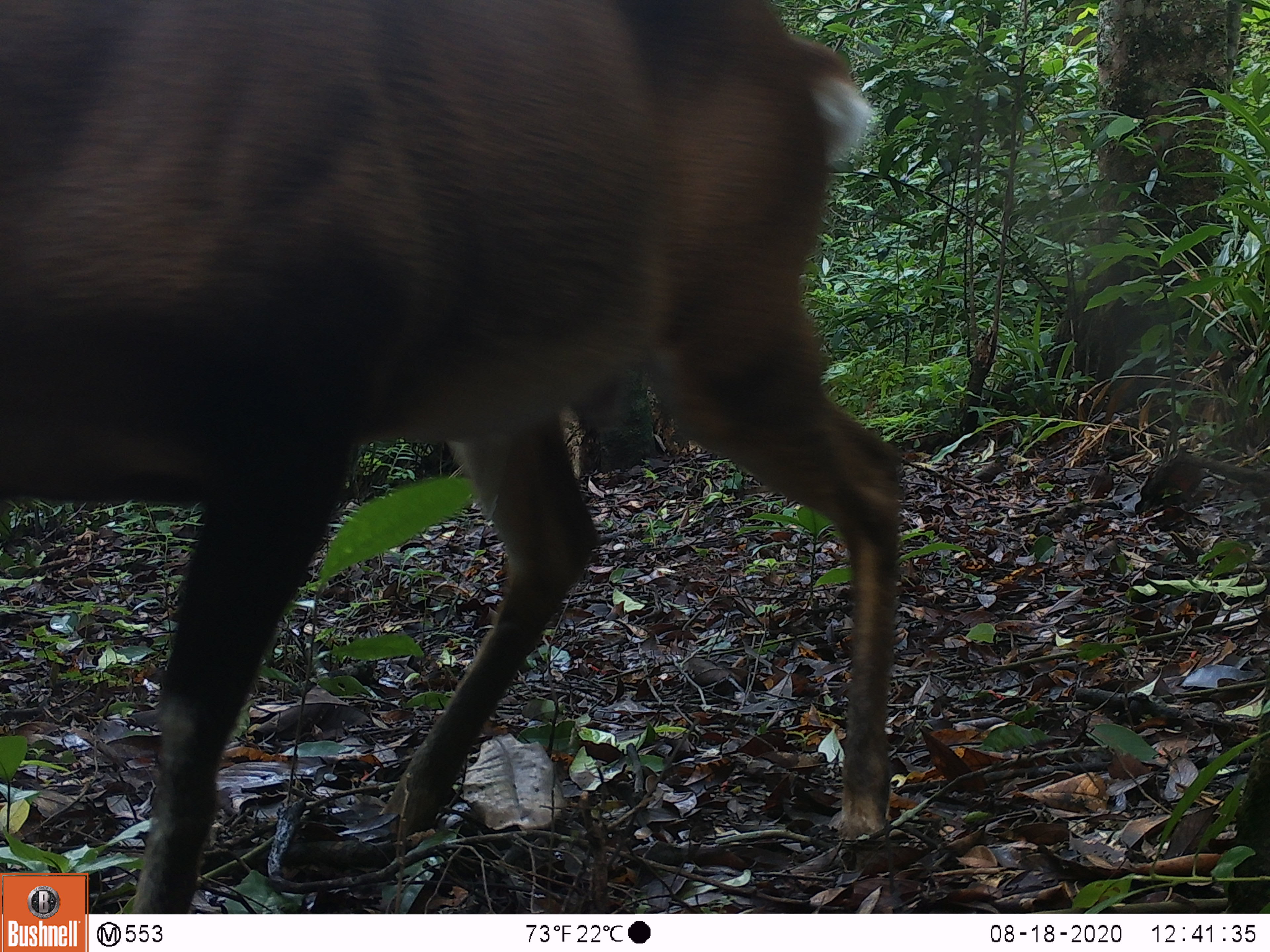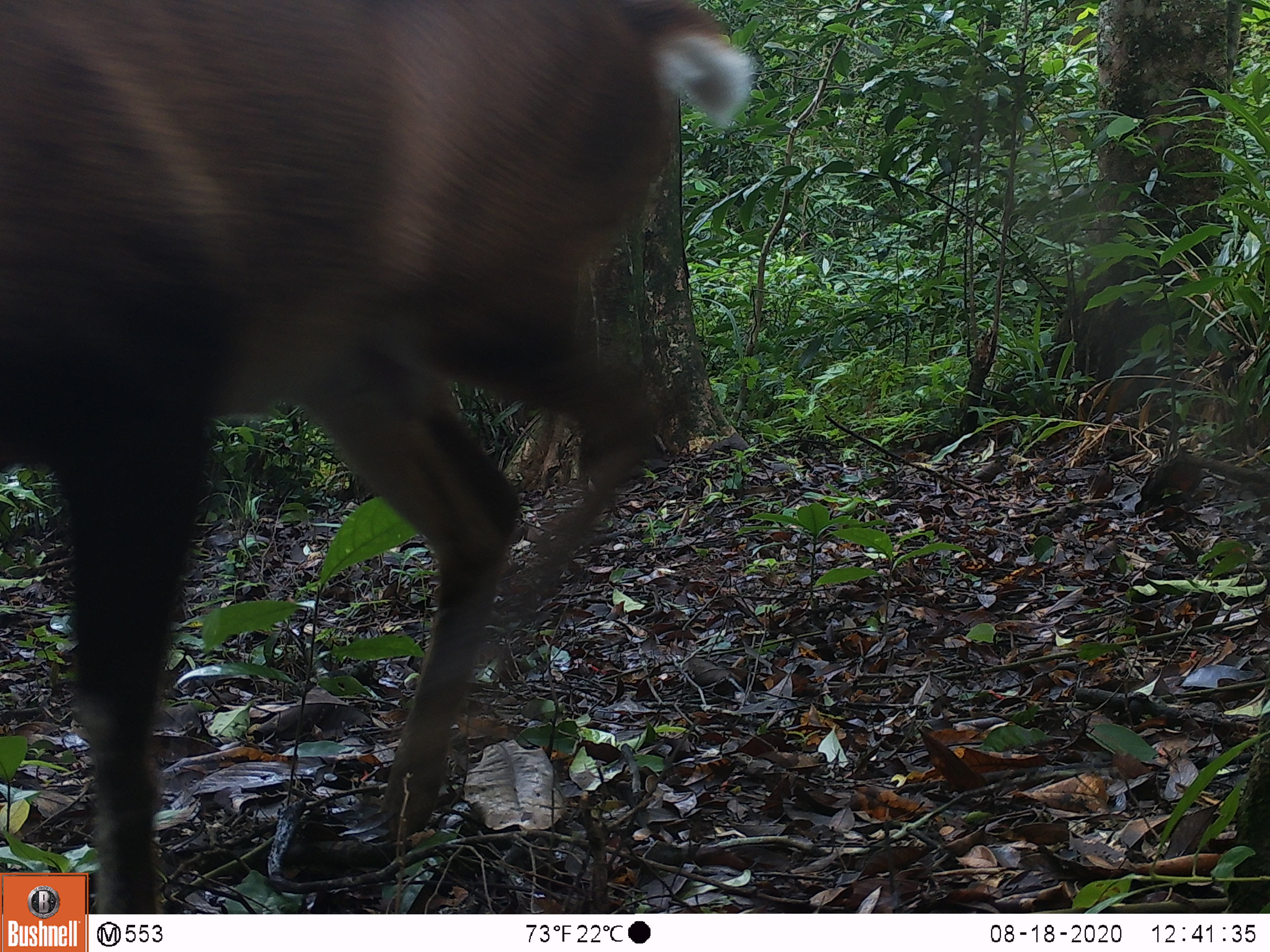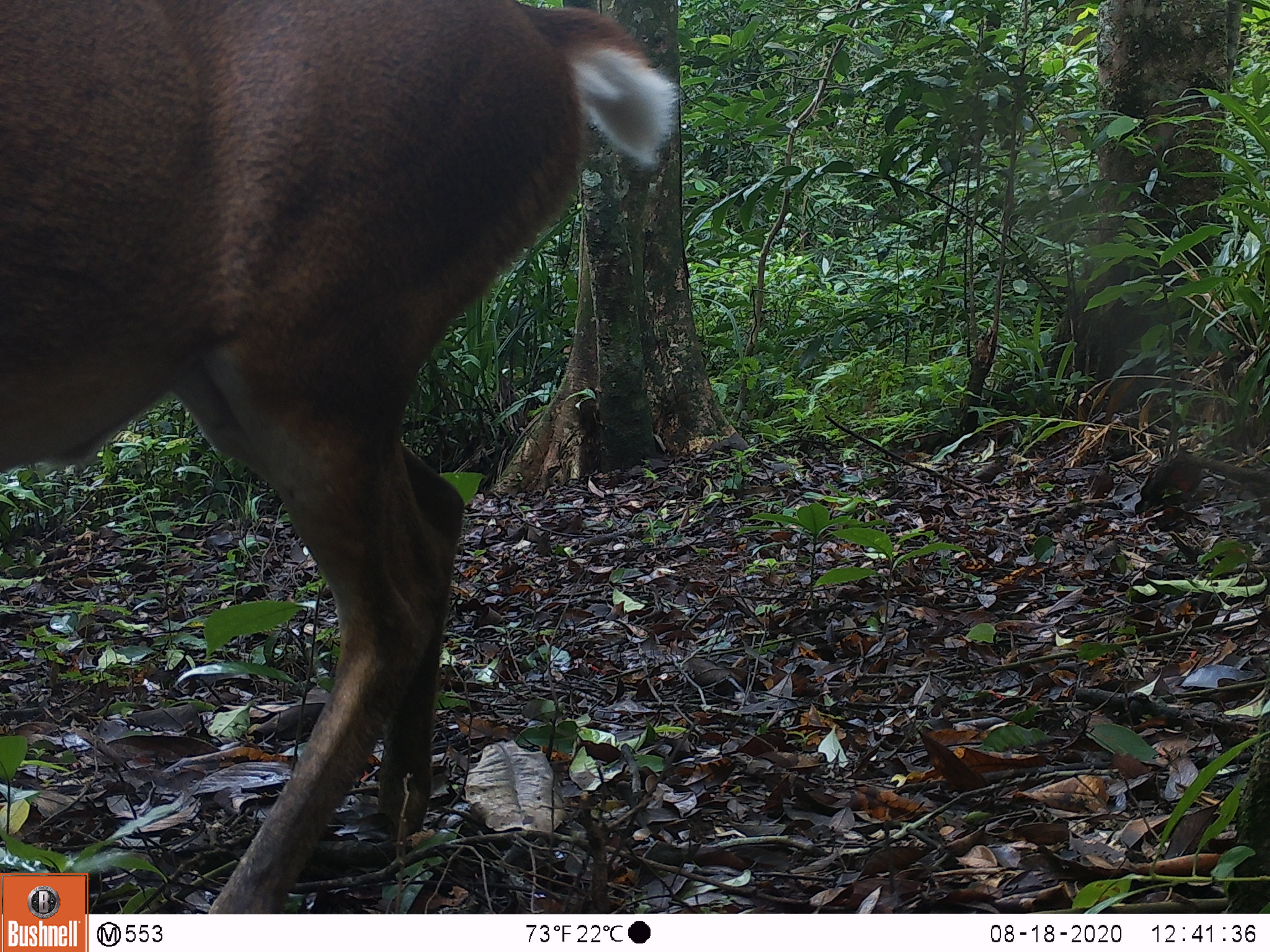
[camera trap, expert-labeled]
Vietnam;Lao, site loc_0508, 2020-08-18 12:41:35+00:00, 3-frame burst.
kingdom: Animalia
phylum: Chordata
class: Mammalia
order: Artiodactyla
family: Cervidae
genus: Muntiacus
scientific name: Muntiacus vuquangensis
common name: large-antlered muntjac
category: large antlered muntjac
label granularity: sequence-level